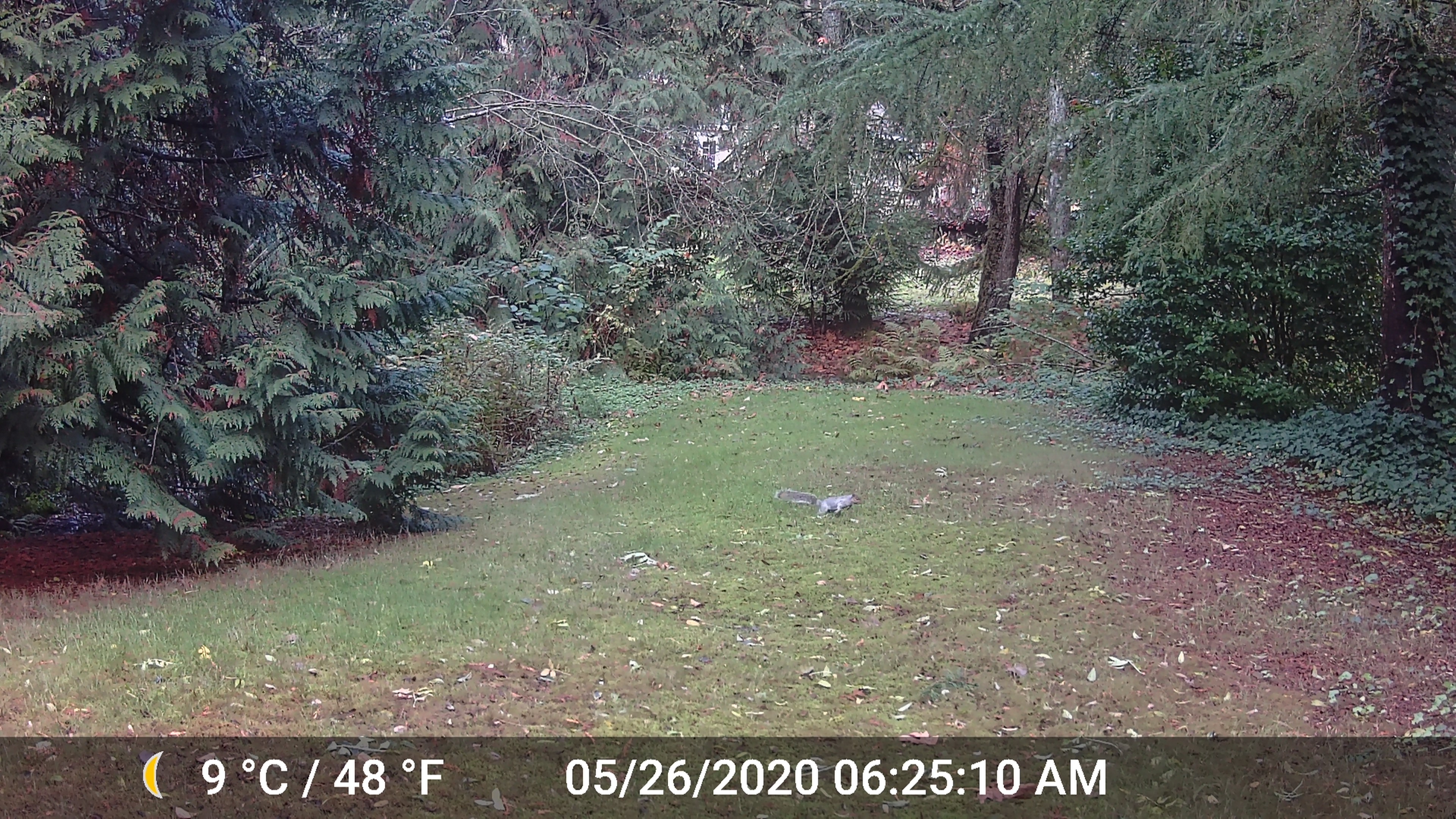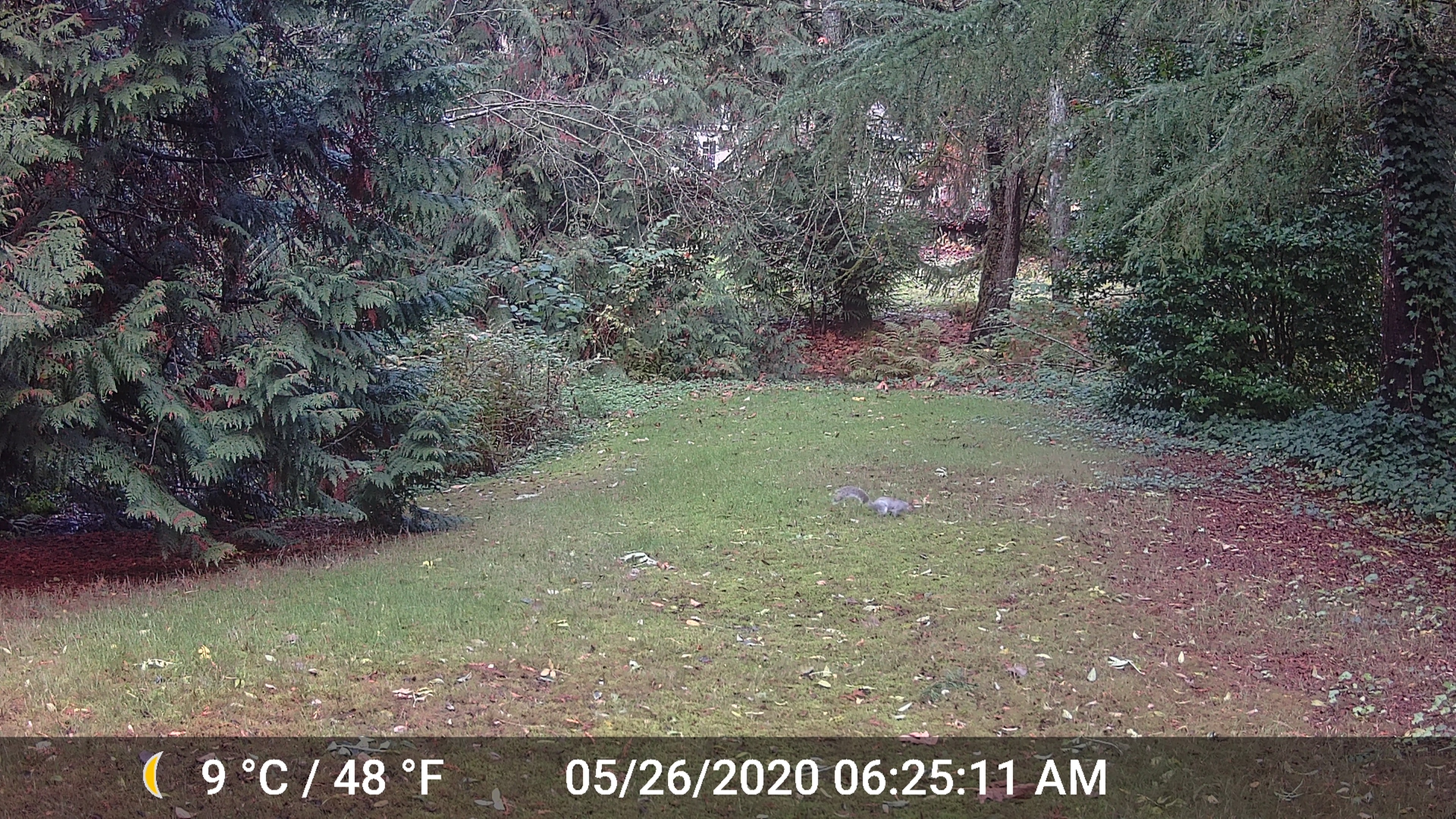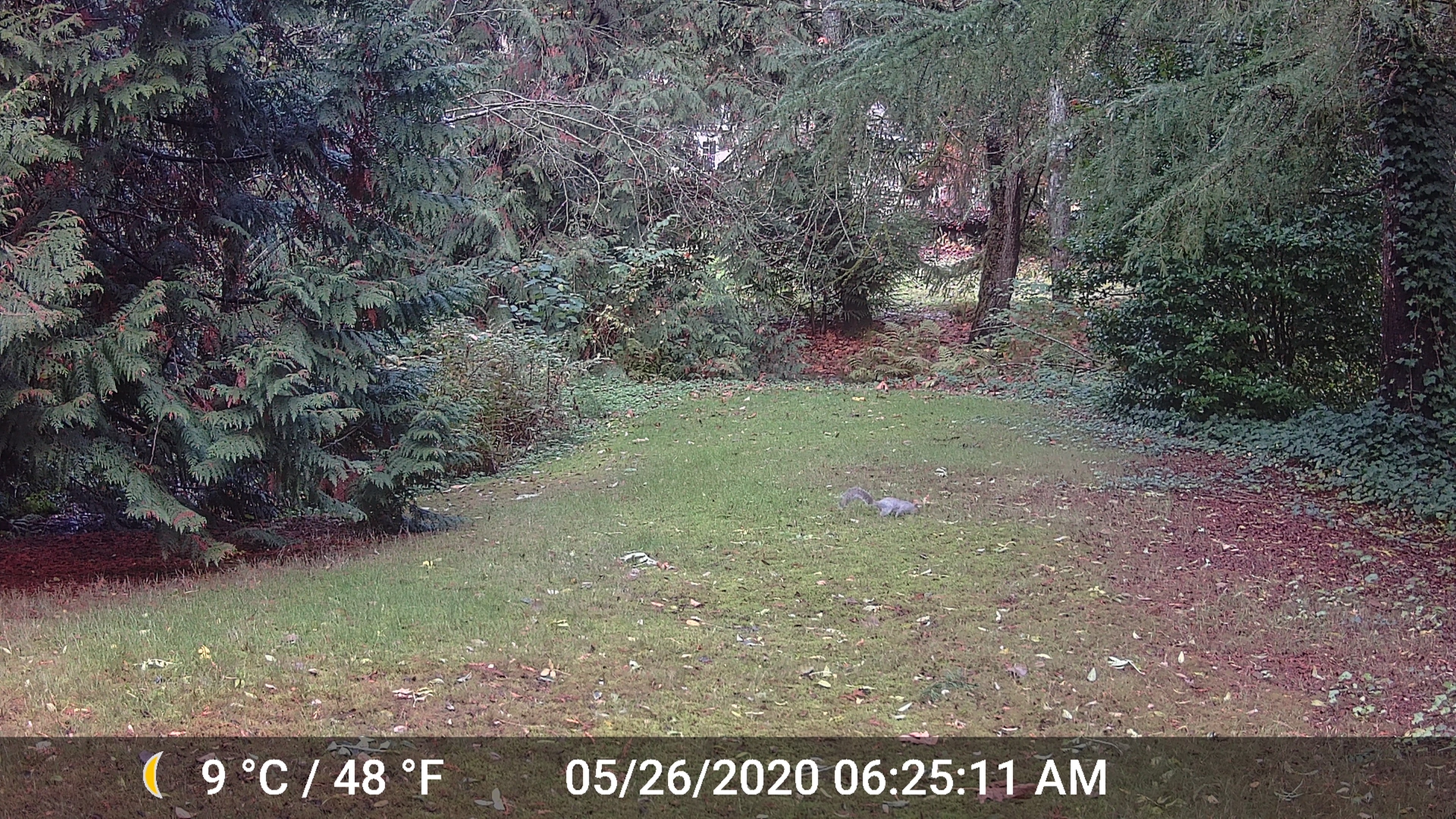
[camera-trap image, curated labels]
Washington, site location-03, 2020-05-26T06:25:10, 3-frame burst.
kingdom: Animalia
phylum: Chordata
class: Mammalia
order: Rodentia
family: Sciuridae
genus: Sciurus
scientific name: Sciurus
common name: squirrel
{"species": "squirrel (Sciurus)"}